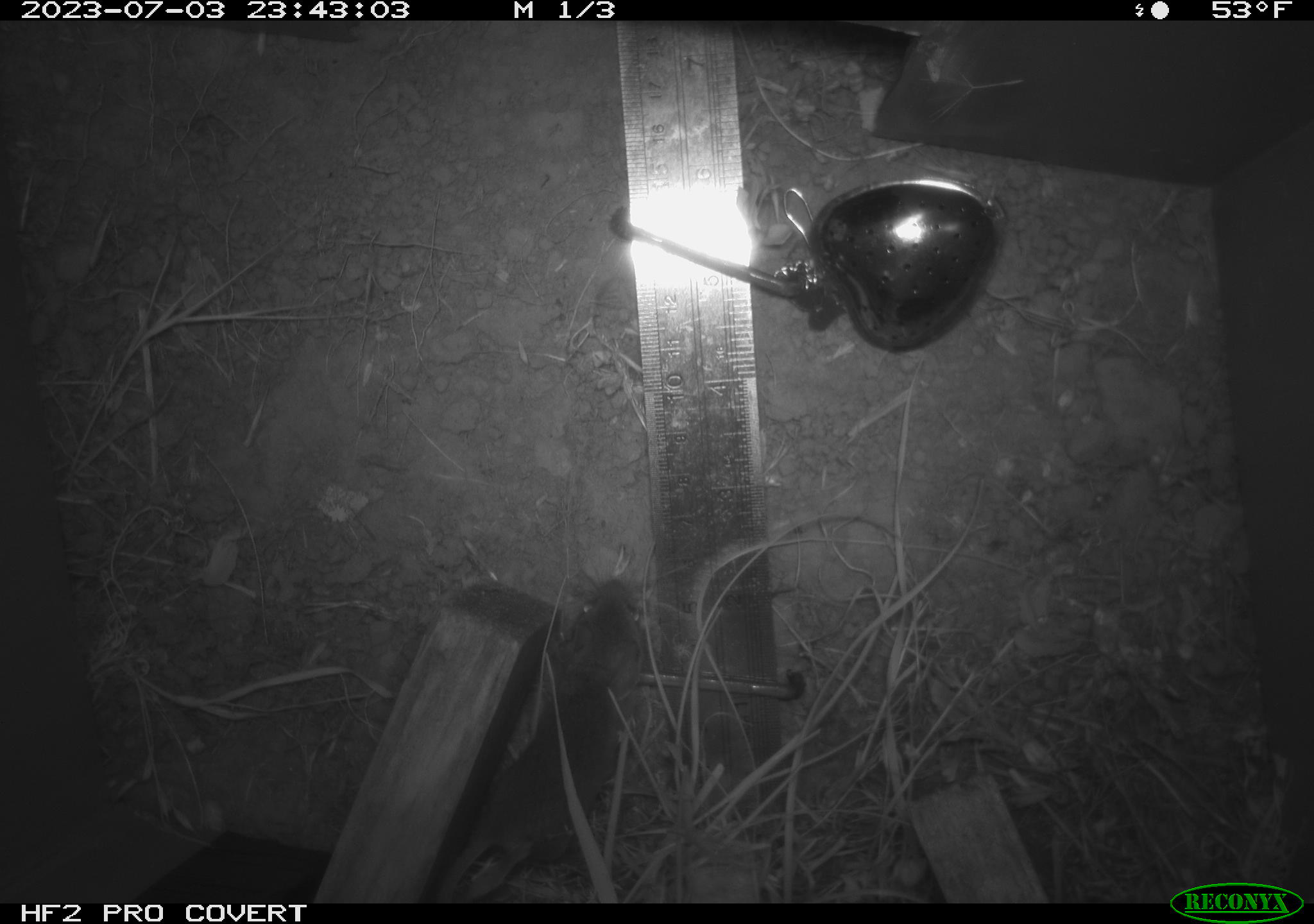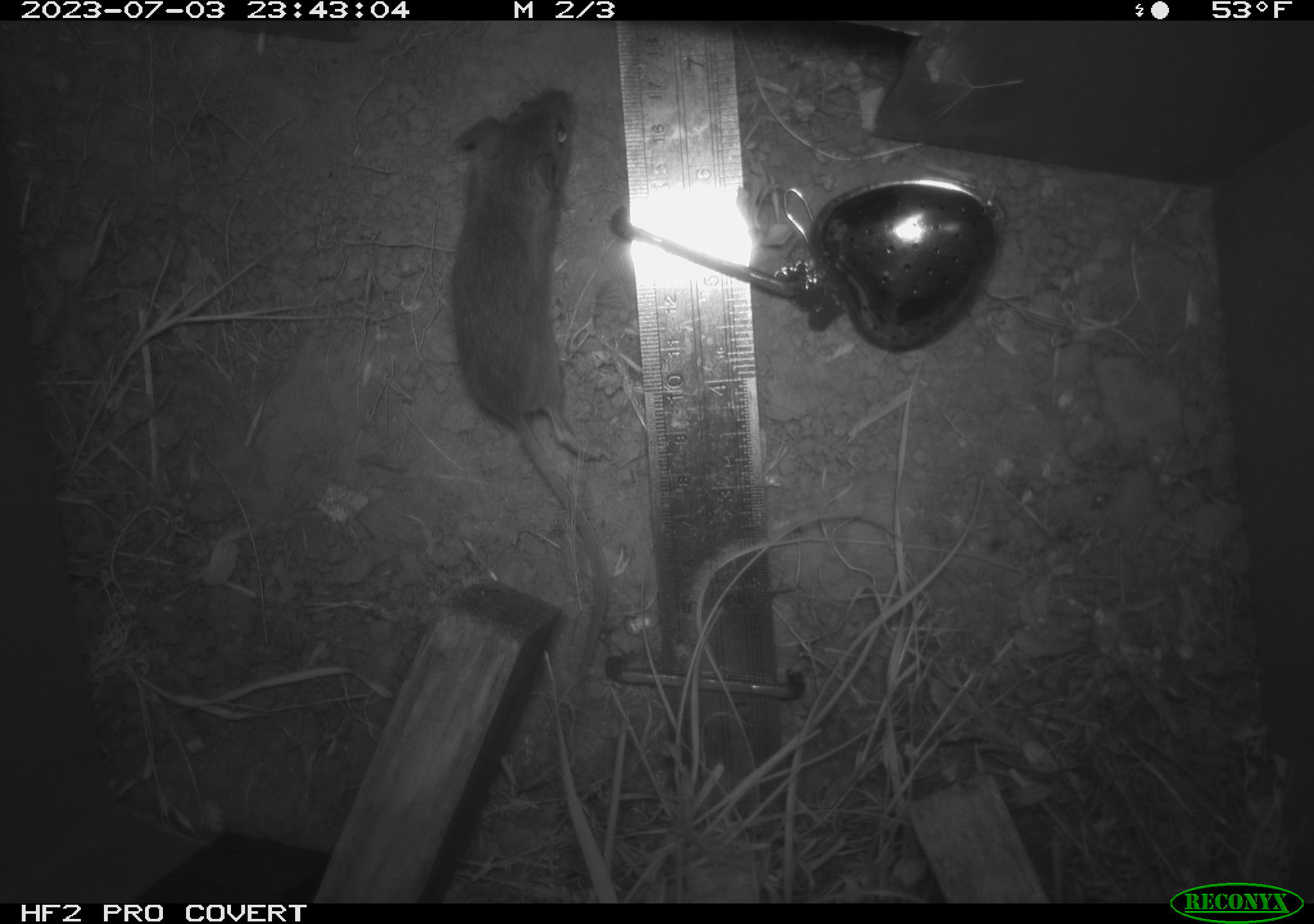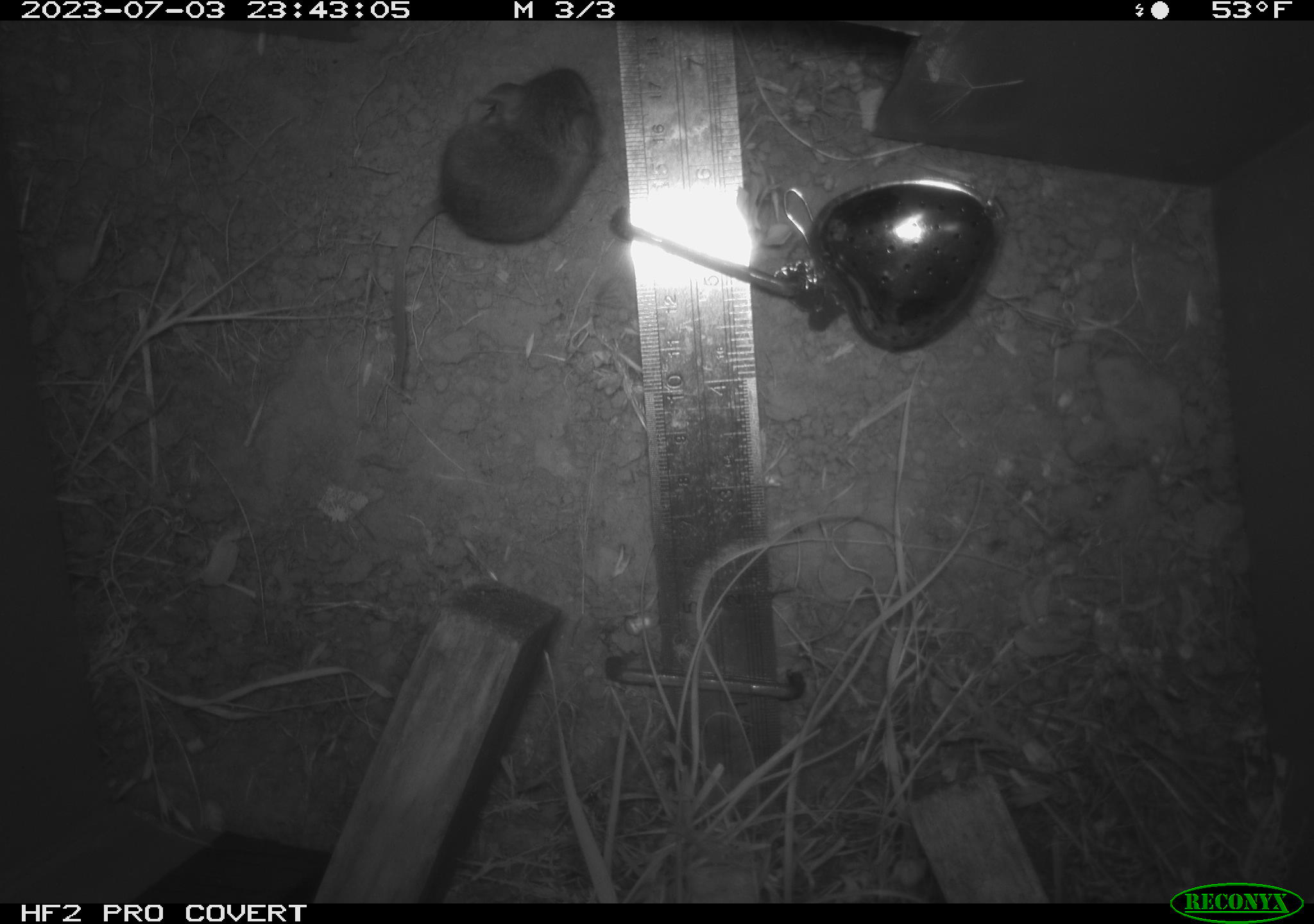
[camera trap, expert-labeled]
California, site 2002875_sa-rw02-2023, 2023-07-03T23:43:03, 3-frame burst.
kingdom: Animalia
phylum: Chordata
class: Mammalia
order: Rodentia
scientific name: Rodentia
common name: mouse species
Mouse species (Rodentia).